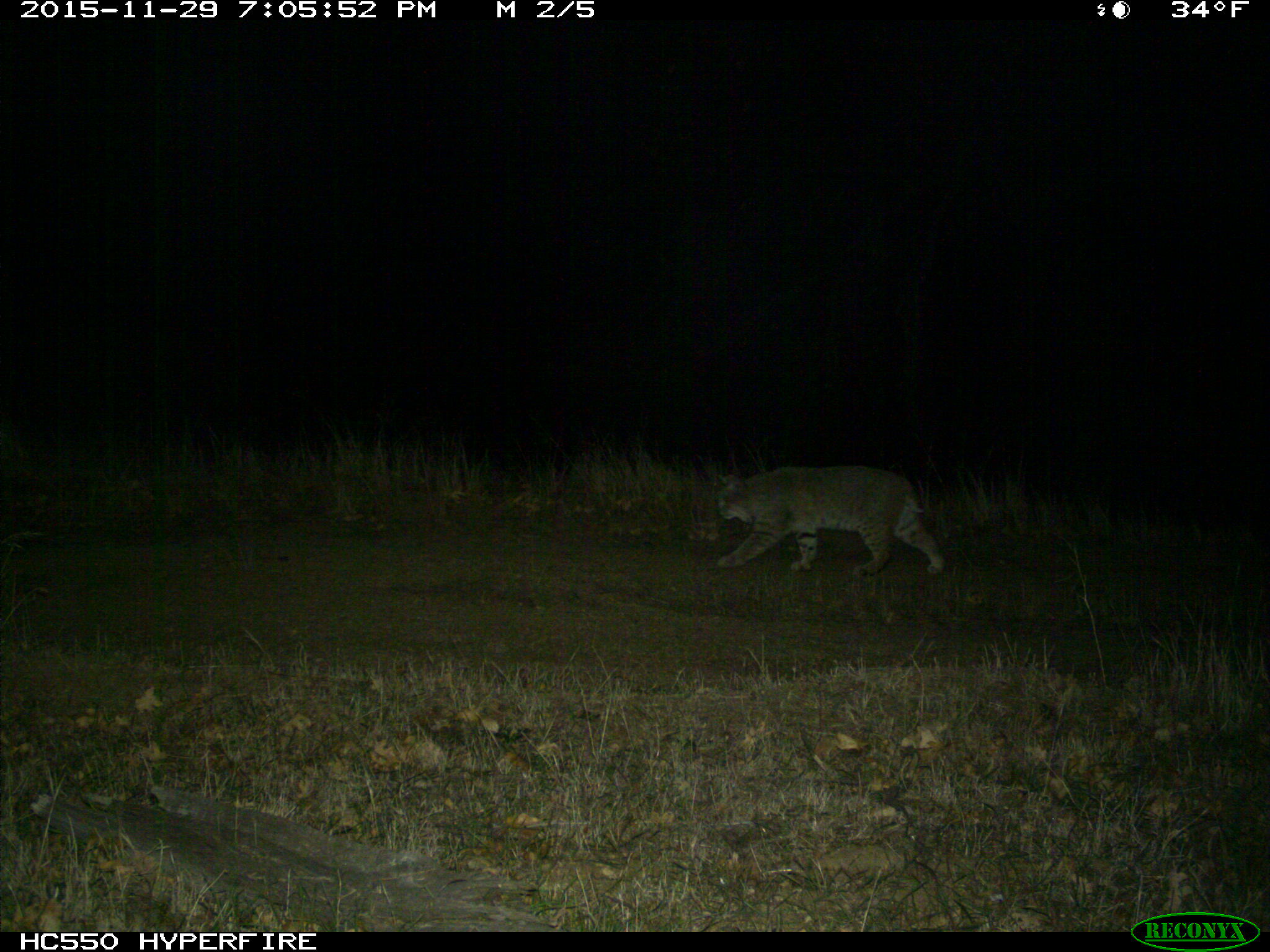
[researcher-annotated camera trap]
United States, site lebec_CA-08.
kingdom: Animalia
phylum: Chordata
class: Mammalia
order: Carnivora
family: Felidae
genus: Lynx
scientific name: Lynx rufus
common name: bobcat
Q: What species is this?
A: Lynx rufus (bobcat).